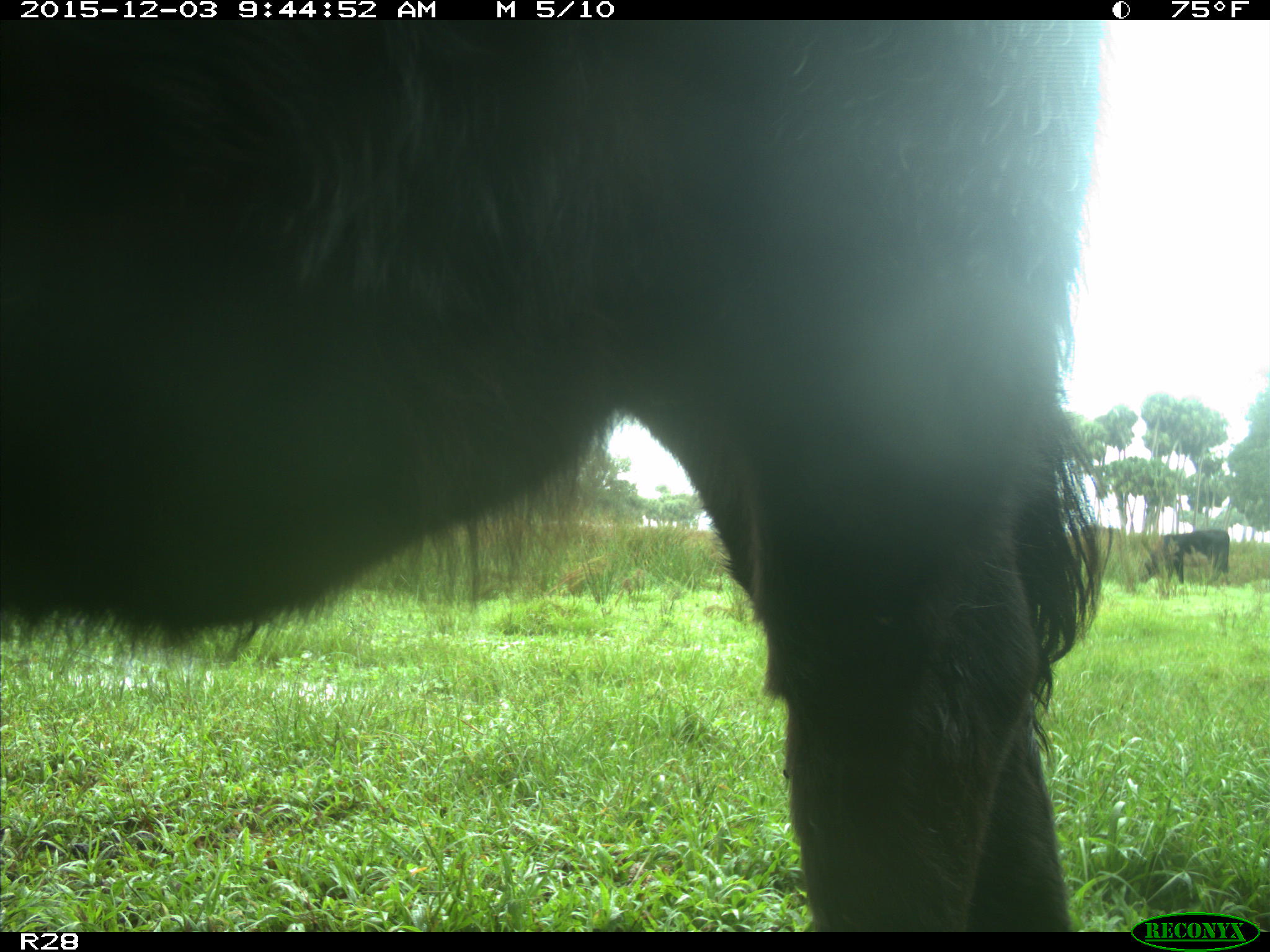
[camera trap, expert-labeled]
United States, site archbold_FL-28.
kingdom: Animalia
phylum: Chordata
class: Mammalia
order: Artiodactyla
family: Bovidae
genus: Bos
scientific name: Bos taurus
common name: domestic cow